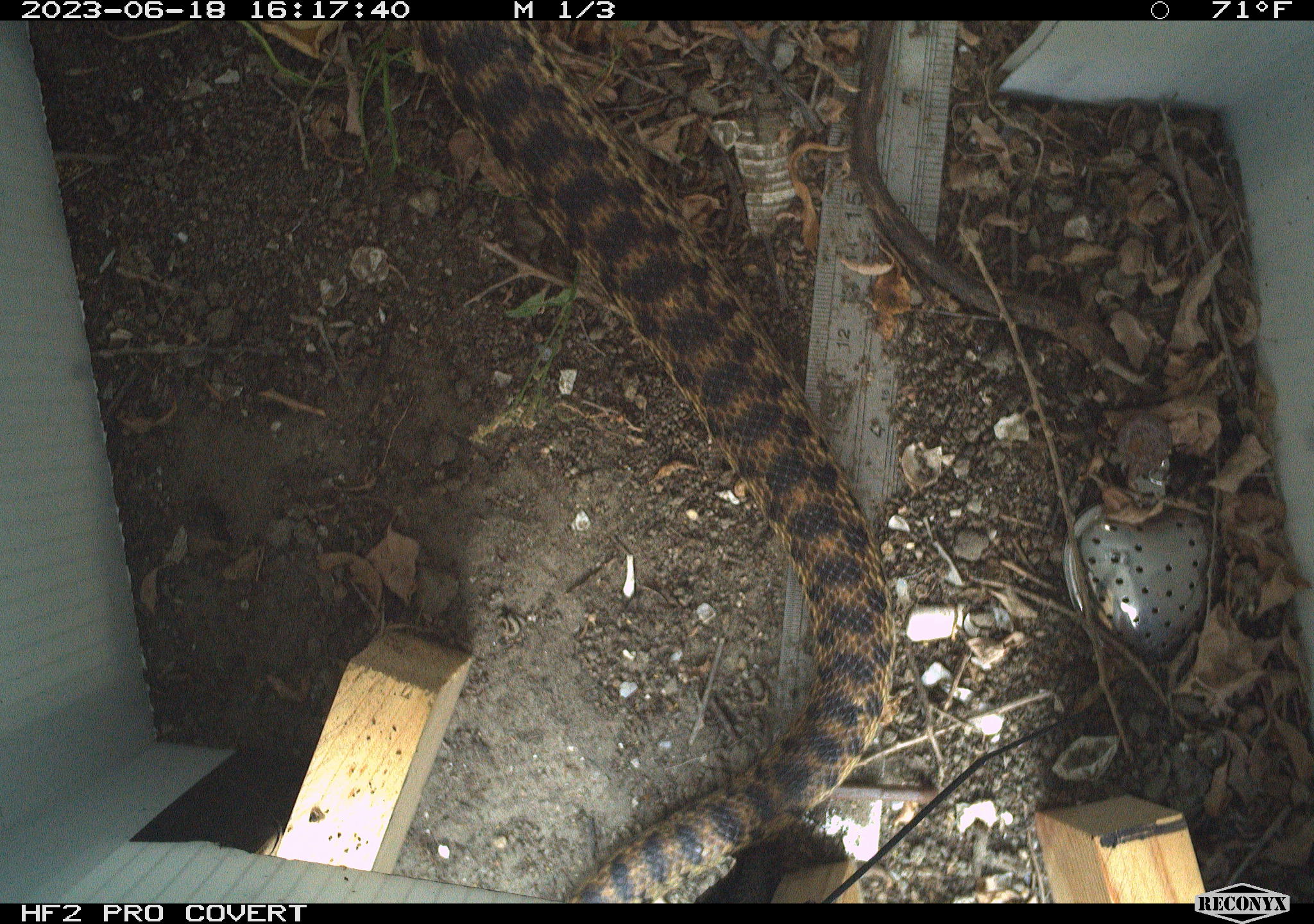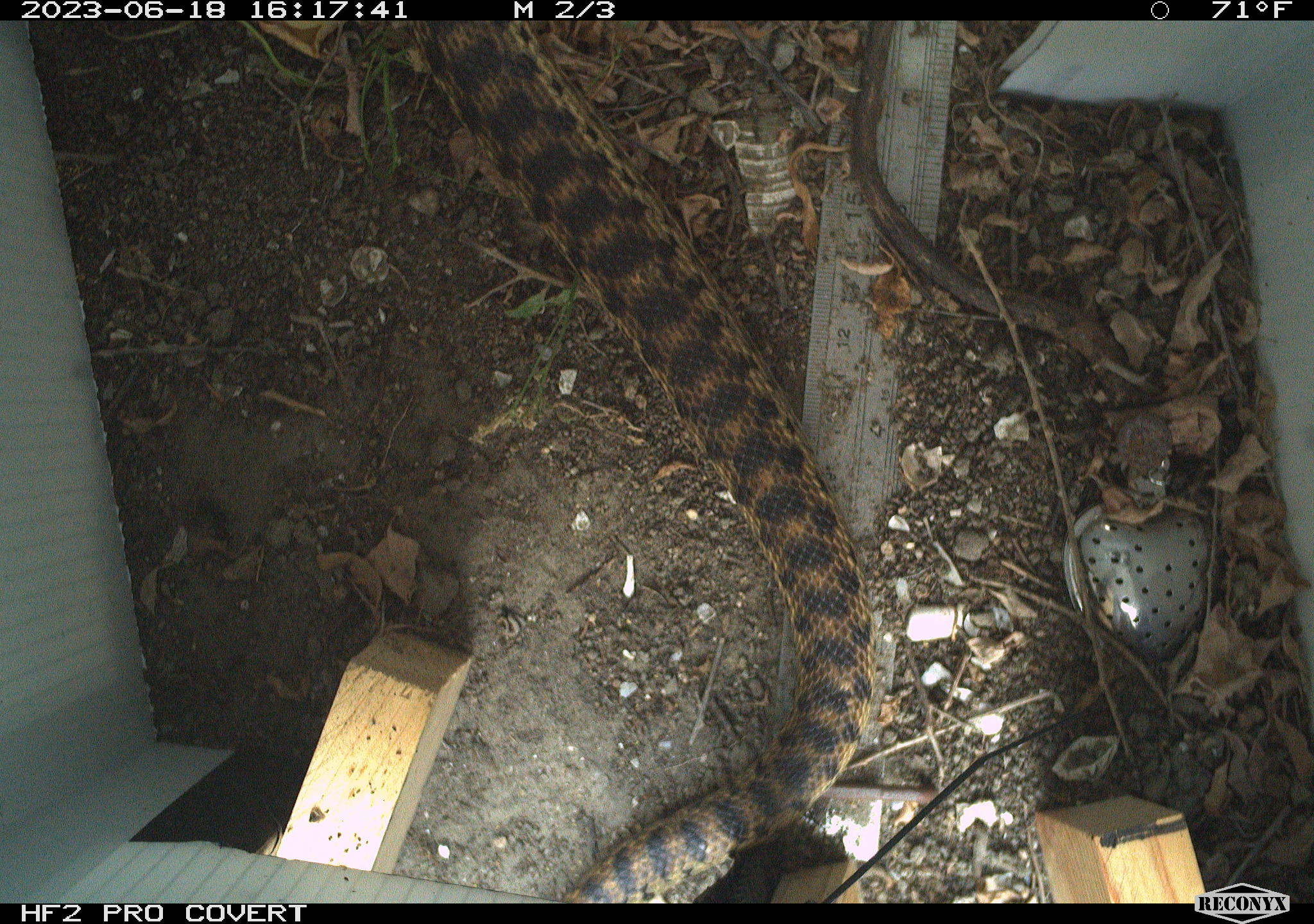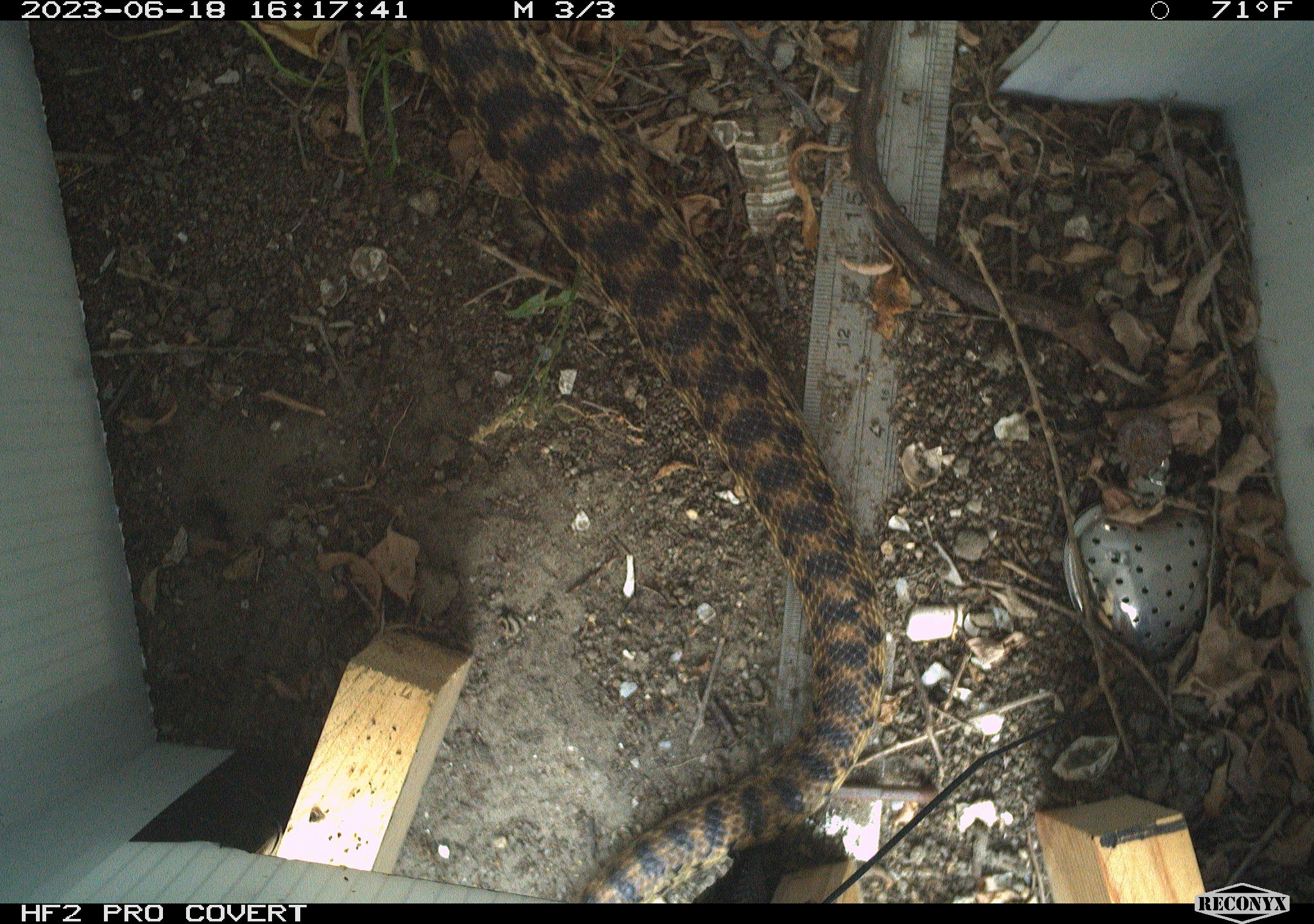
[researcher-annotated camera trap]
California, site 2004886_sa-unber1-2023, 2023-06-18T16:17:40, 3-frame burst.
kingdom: Animalia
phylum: Chordata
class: Reptilia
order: Squamata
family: Colubridae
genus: Pituophis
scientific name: Pituophis catenifer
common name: gophersnake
Gophersnake (Pituophis catenifer).